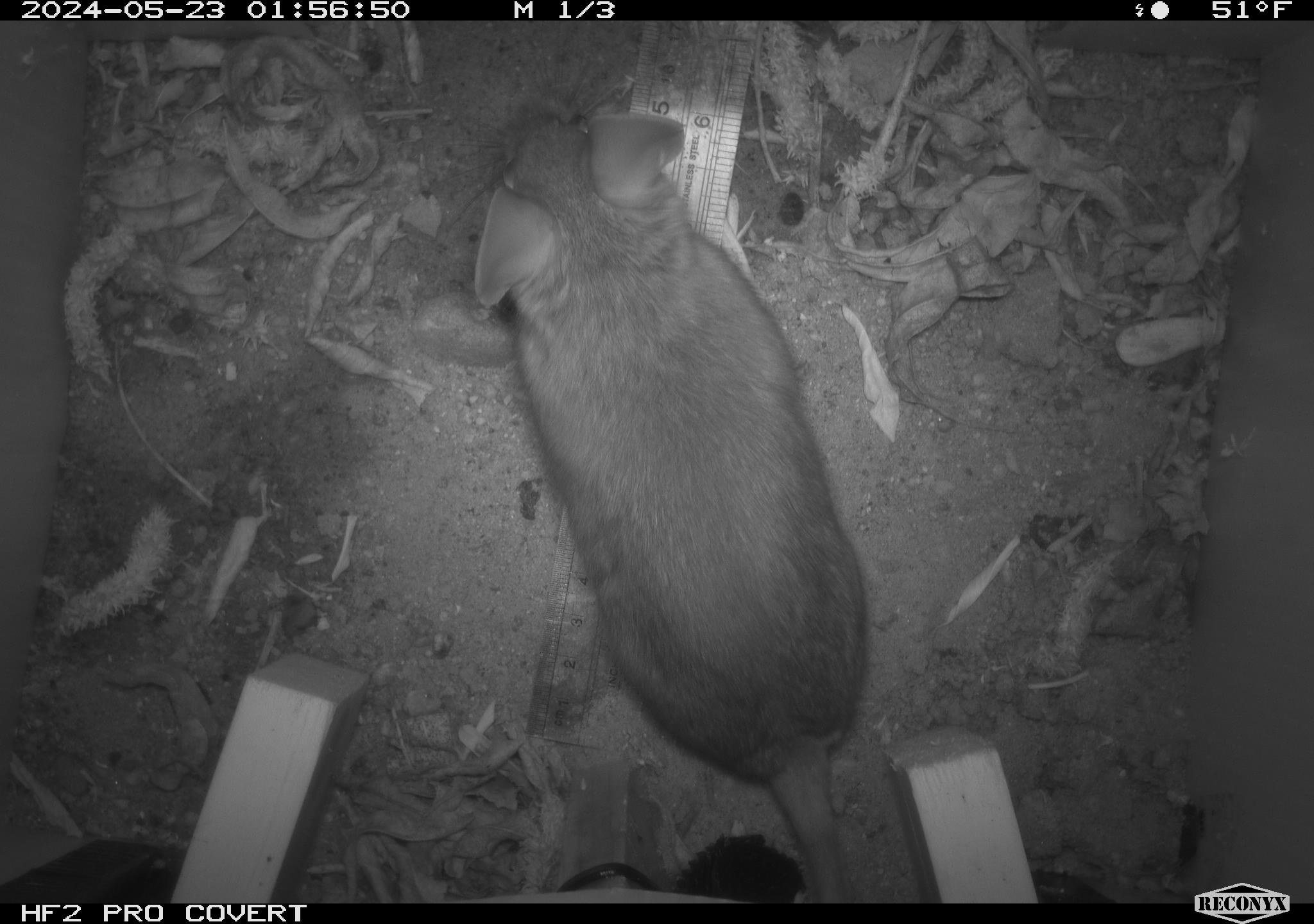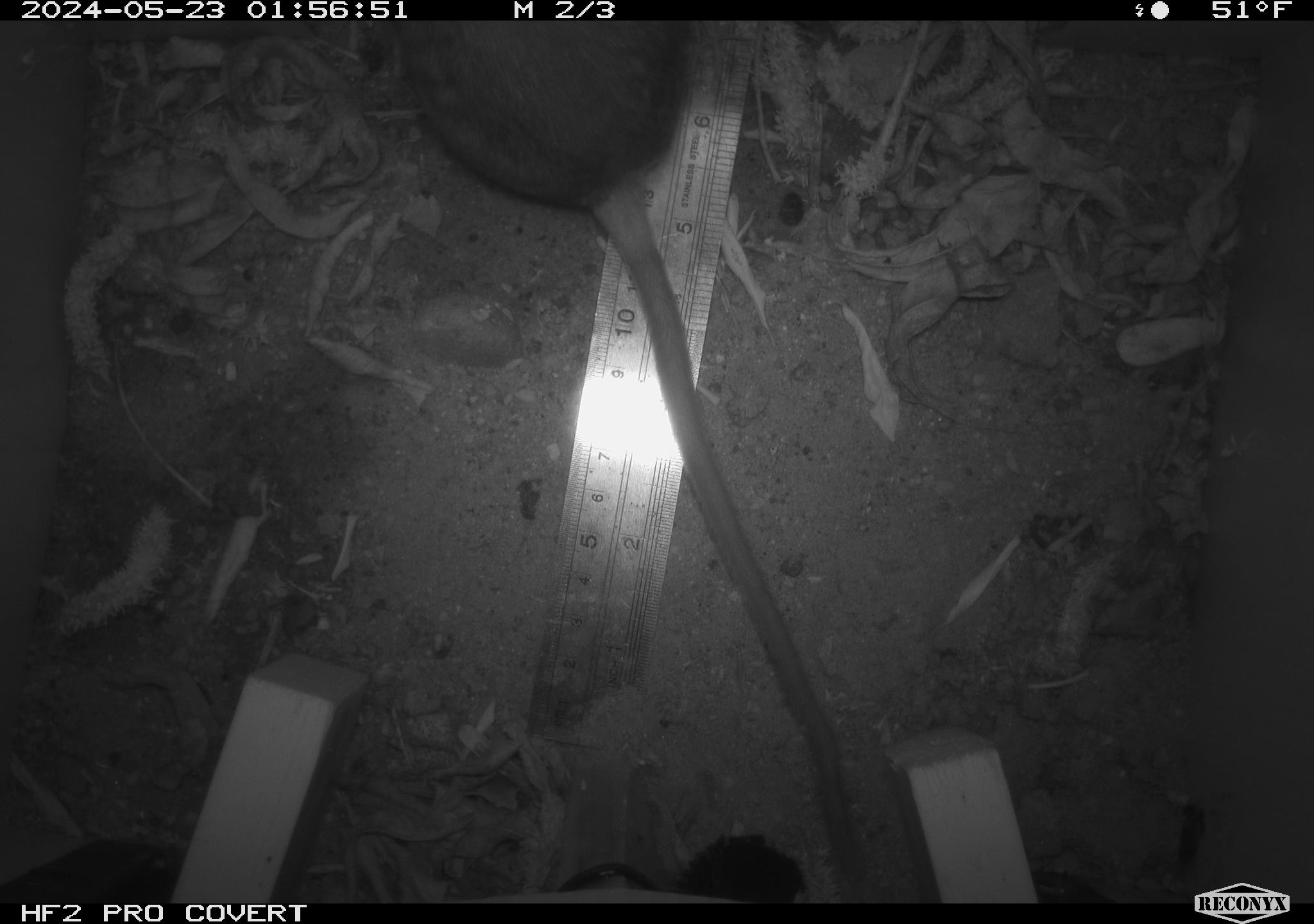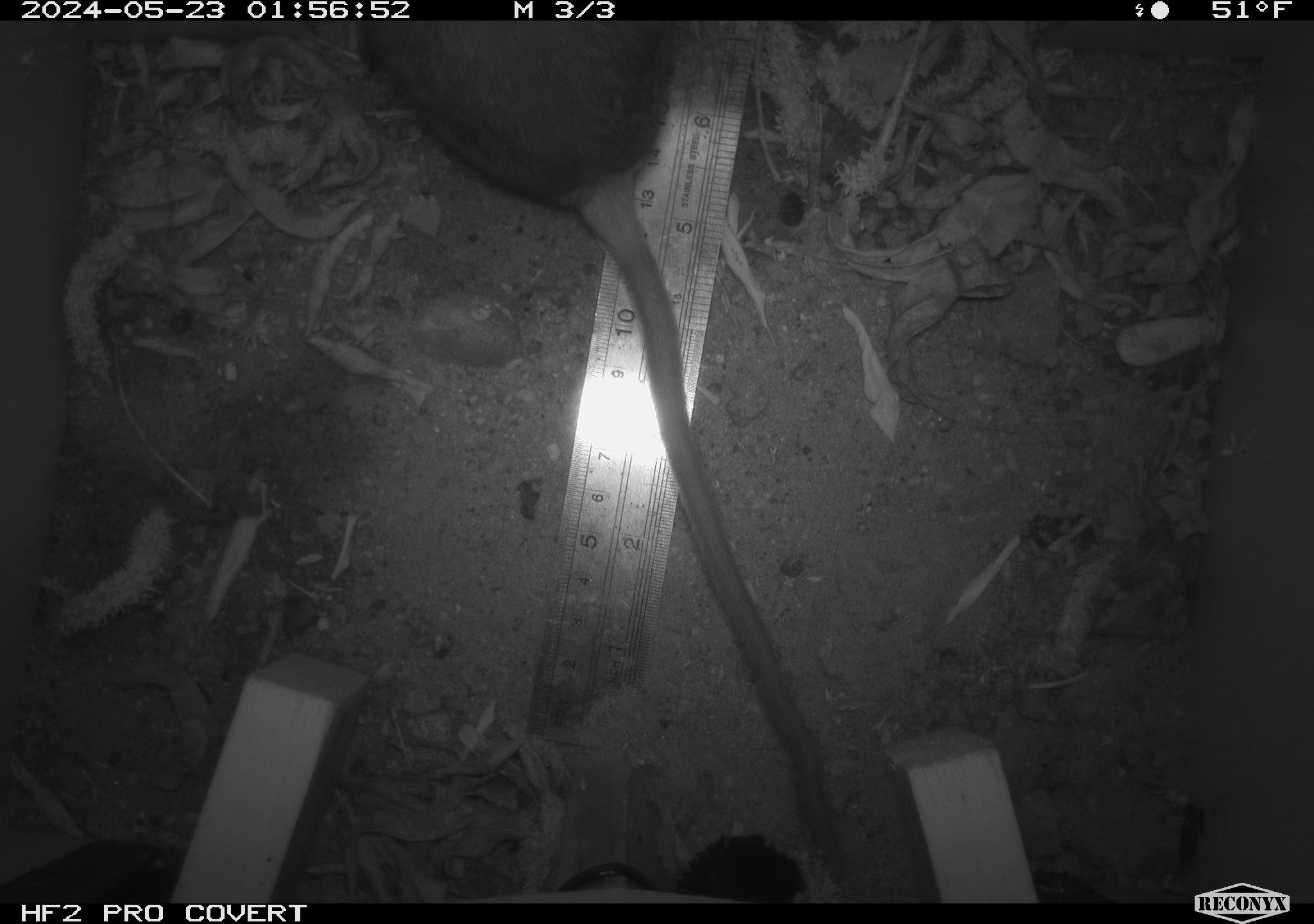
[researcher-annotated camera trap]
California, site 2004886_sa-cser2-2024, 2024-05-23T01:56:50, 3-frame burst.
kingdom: Animalia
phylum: Chordata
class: Mammalia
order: Rodentia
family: Muridae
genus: Rattus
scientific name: Rattus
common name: rat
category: rattus species